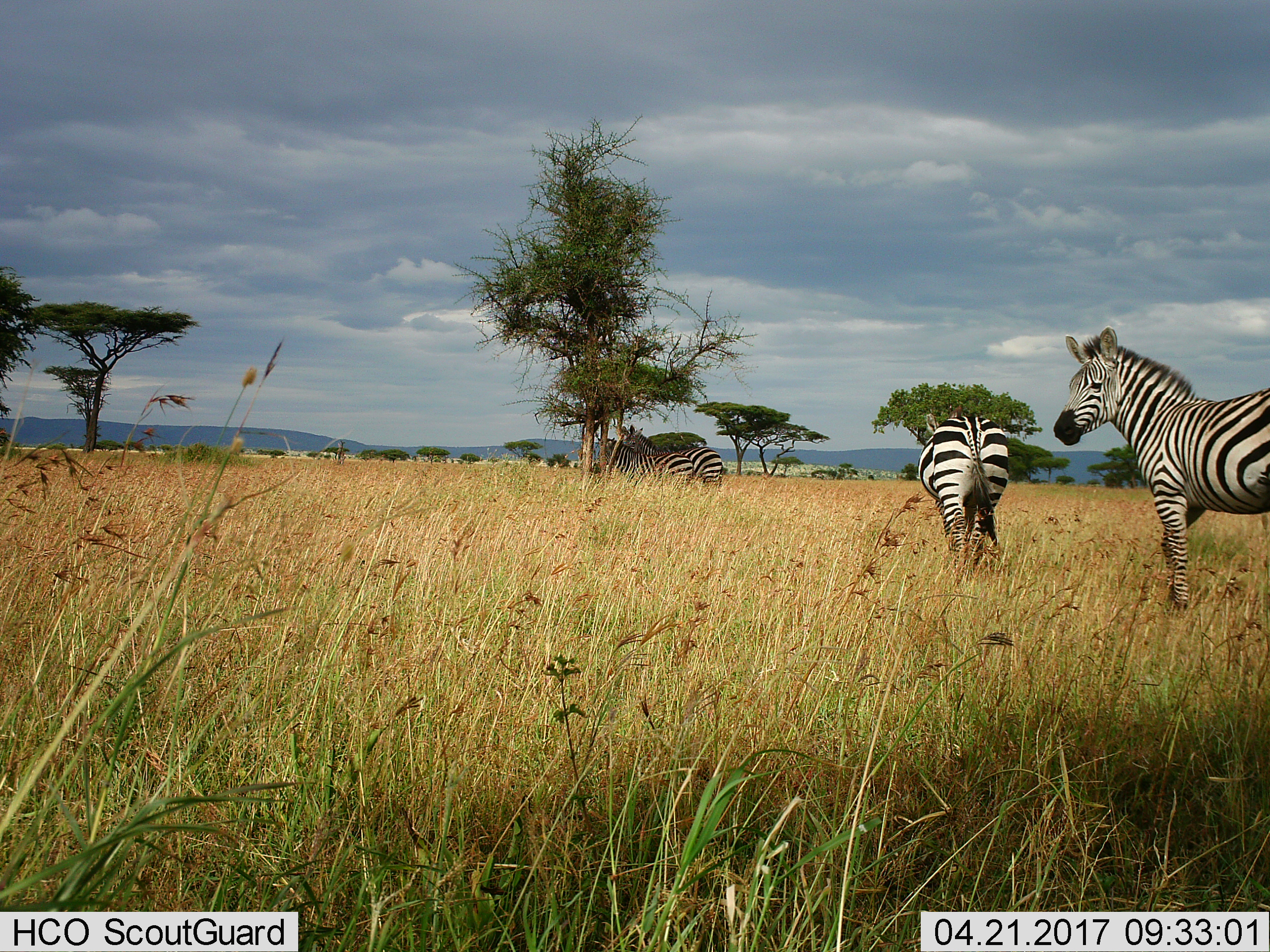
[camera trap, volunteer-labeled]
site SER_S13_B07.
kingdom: Animalia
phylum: Chordata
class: Mammalia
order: Perissodactyla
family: Equidae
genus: Equus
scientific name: Equus quagga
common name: plains zebra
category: zebraplains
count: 4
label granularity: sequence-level